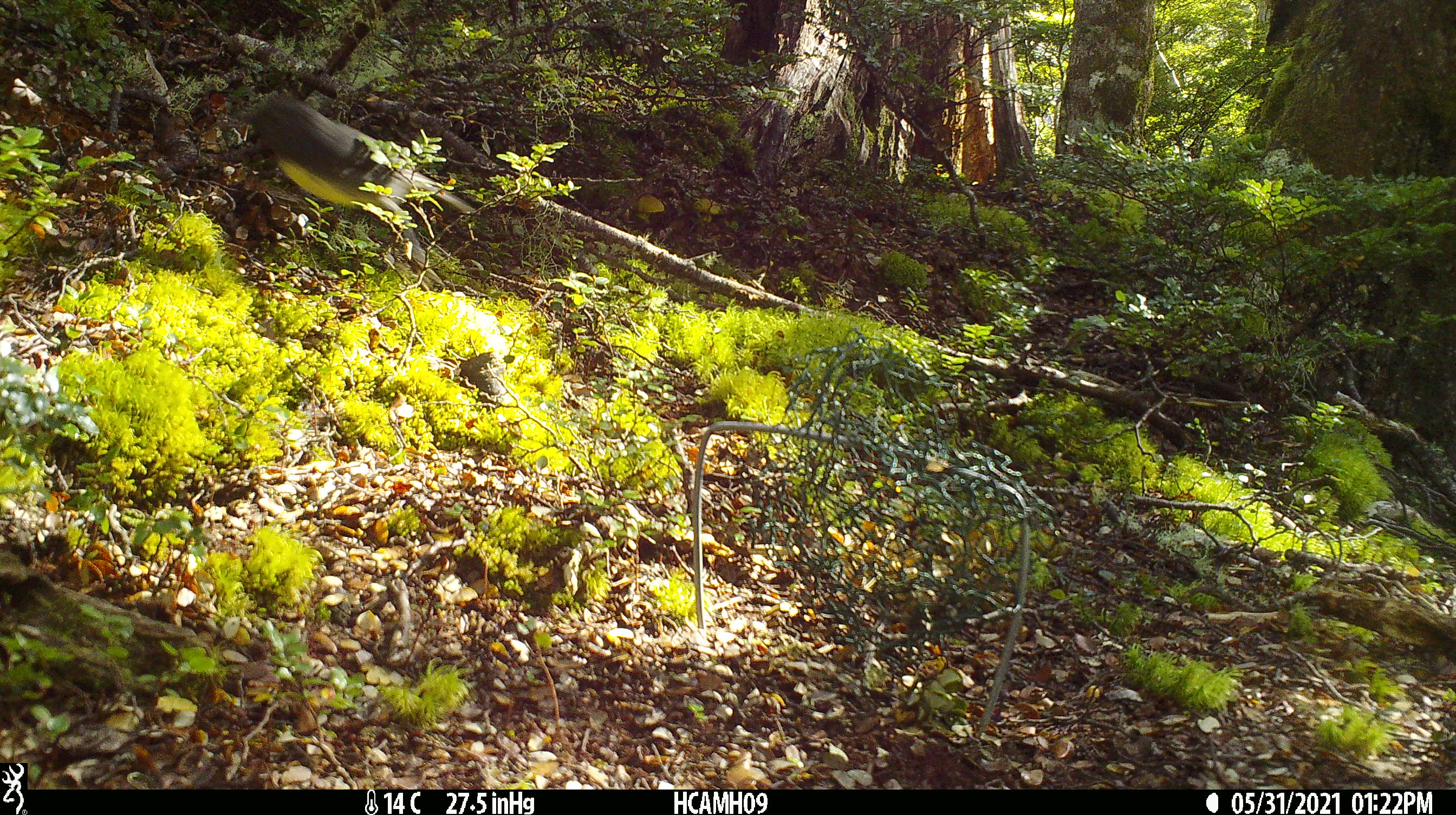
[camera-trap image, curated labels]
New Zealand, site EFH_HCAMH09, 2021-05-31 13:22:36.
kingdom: Animalia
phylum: Chordata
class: Aves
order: Passeriformes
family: Petroicidae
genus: Petroica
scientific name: Petroica australis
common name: new zealand robin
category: robin